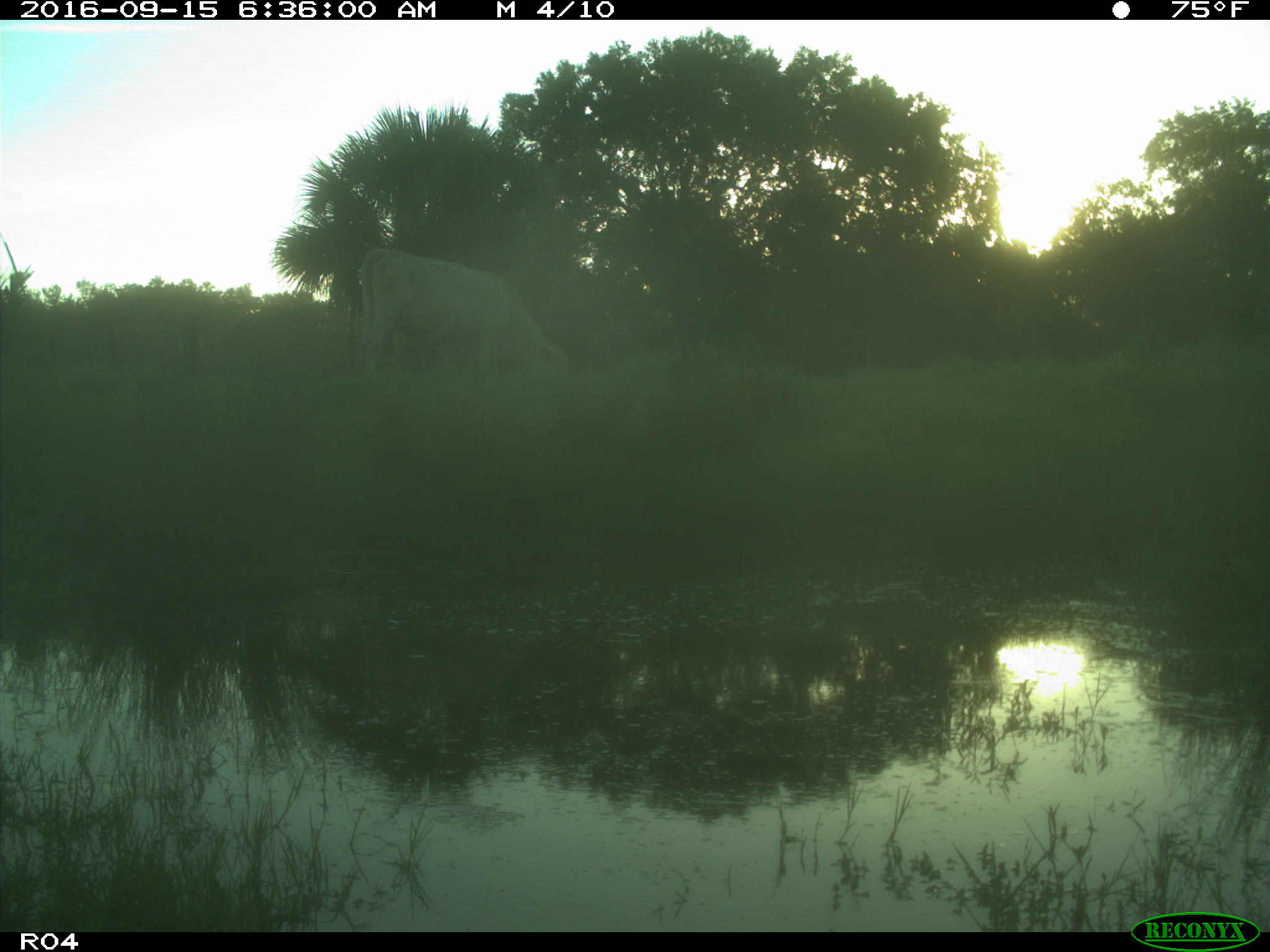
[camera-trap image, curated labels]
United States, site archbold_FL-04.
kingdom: Animalia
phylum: Chordata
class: Mammalia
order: Artiodactyla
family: Bovidae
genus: Bos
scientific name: Bos taurus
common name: domestic cow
Bos taurus (domestic cow).